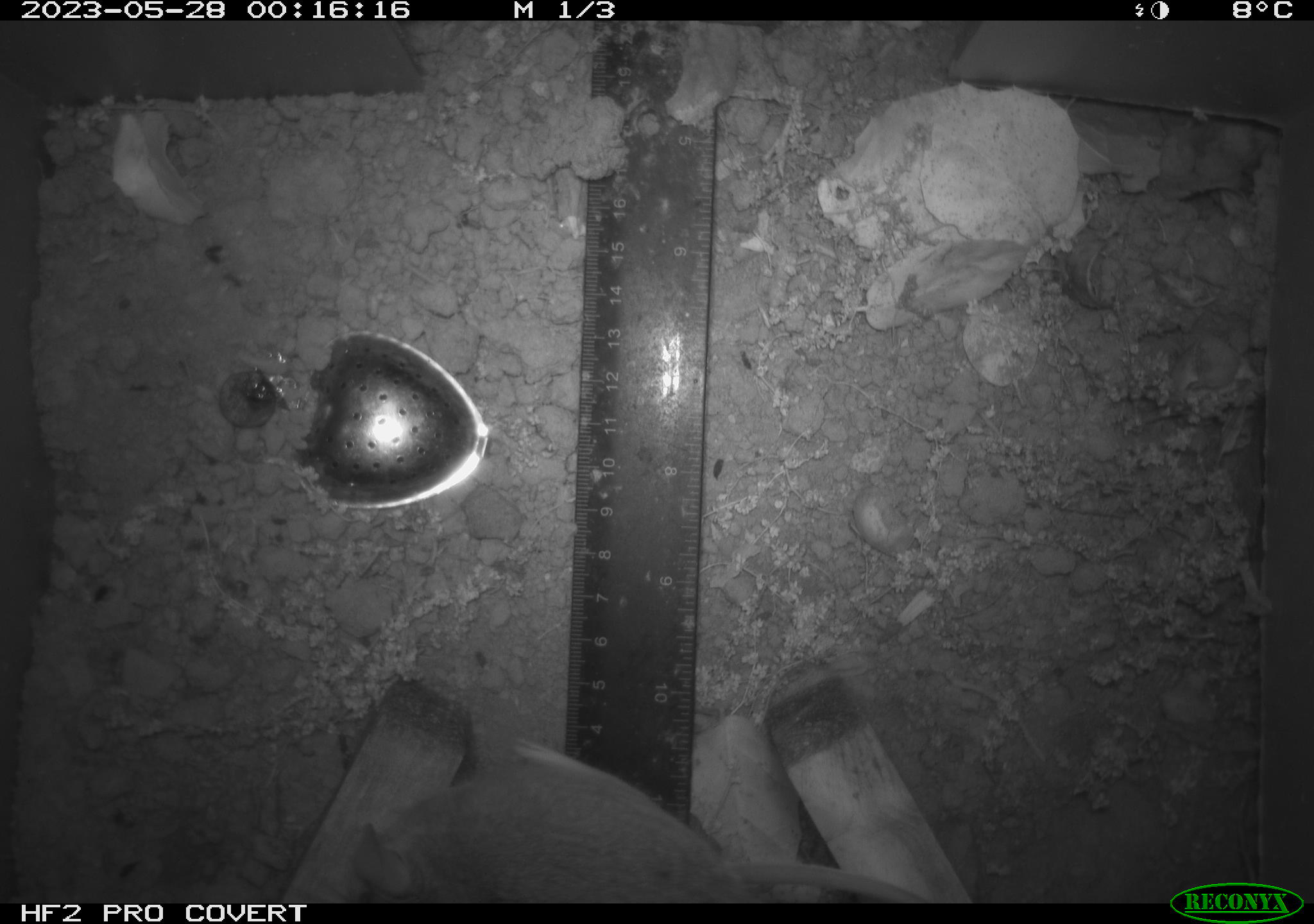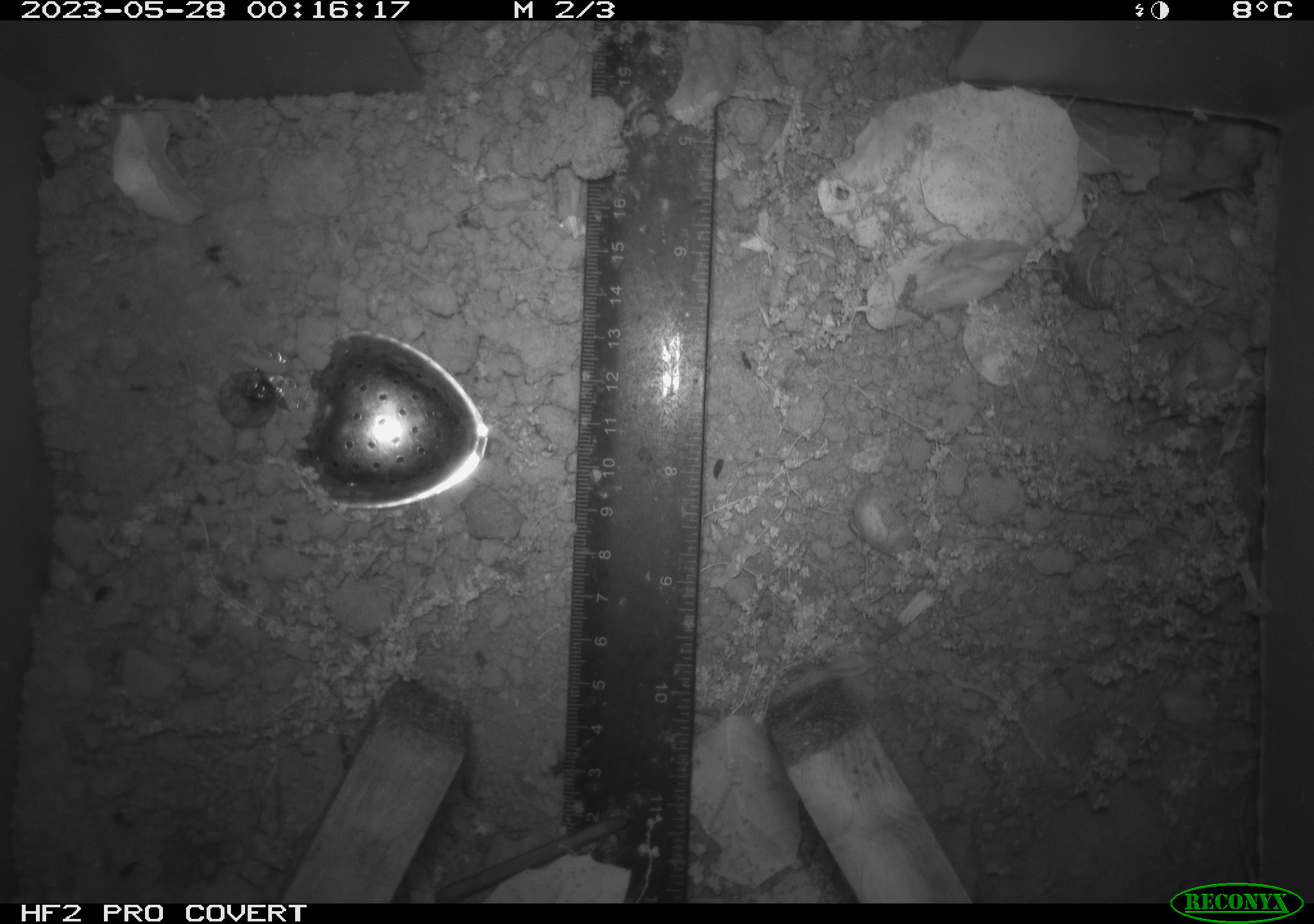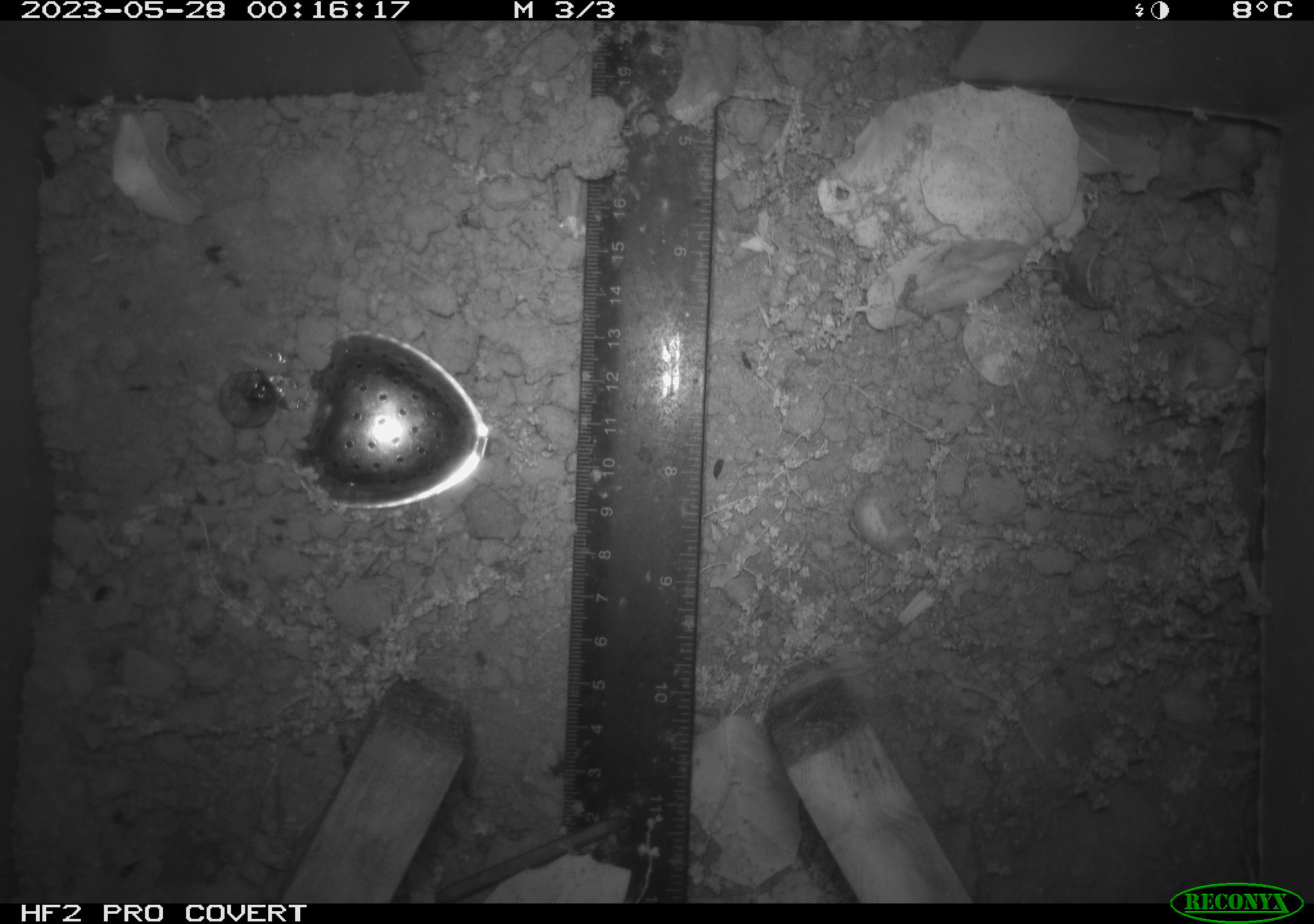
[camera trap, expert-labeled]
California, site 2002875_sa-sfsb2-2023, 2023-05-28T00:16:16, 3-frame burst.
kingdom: Animalia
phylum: Chordata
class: Mammalia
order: Rodentia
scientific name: Rodentia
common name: mouse species